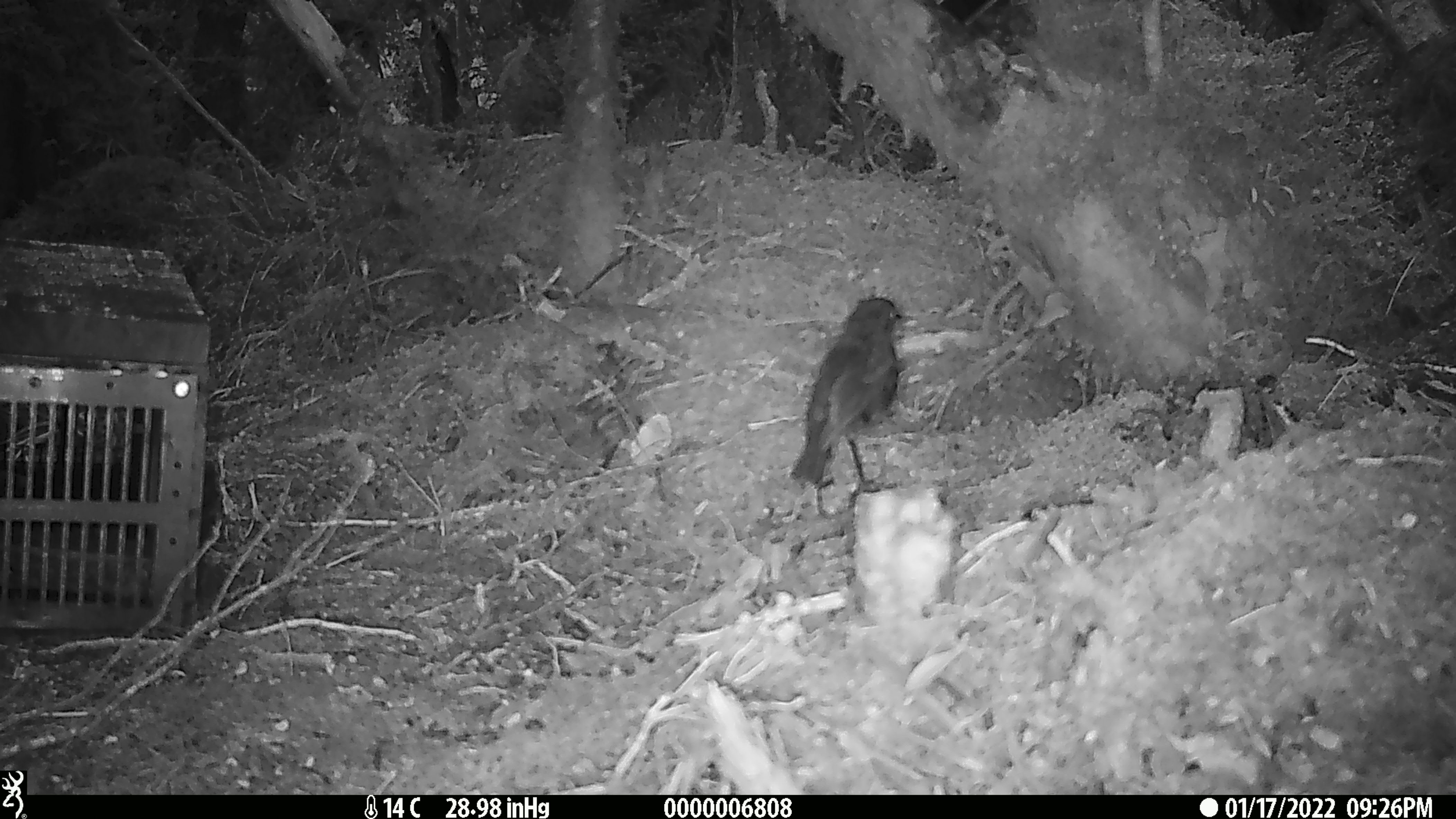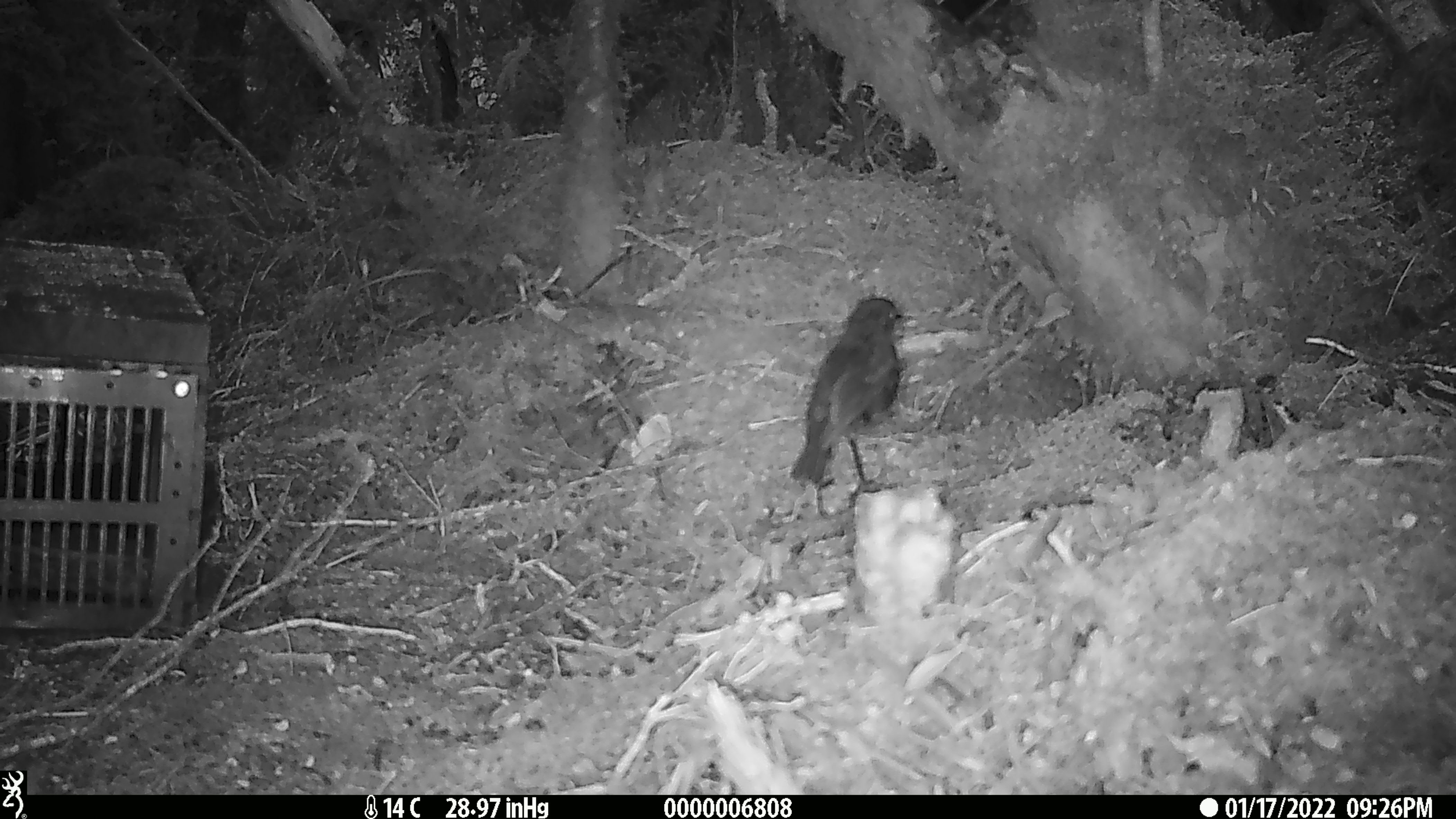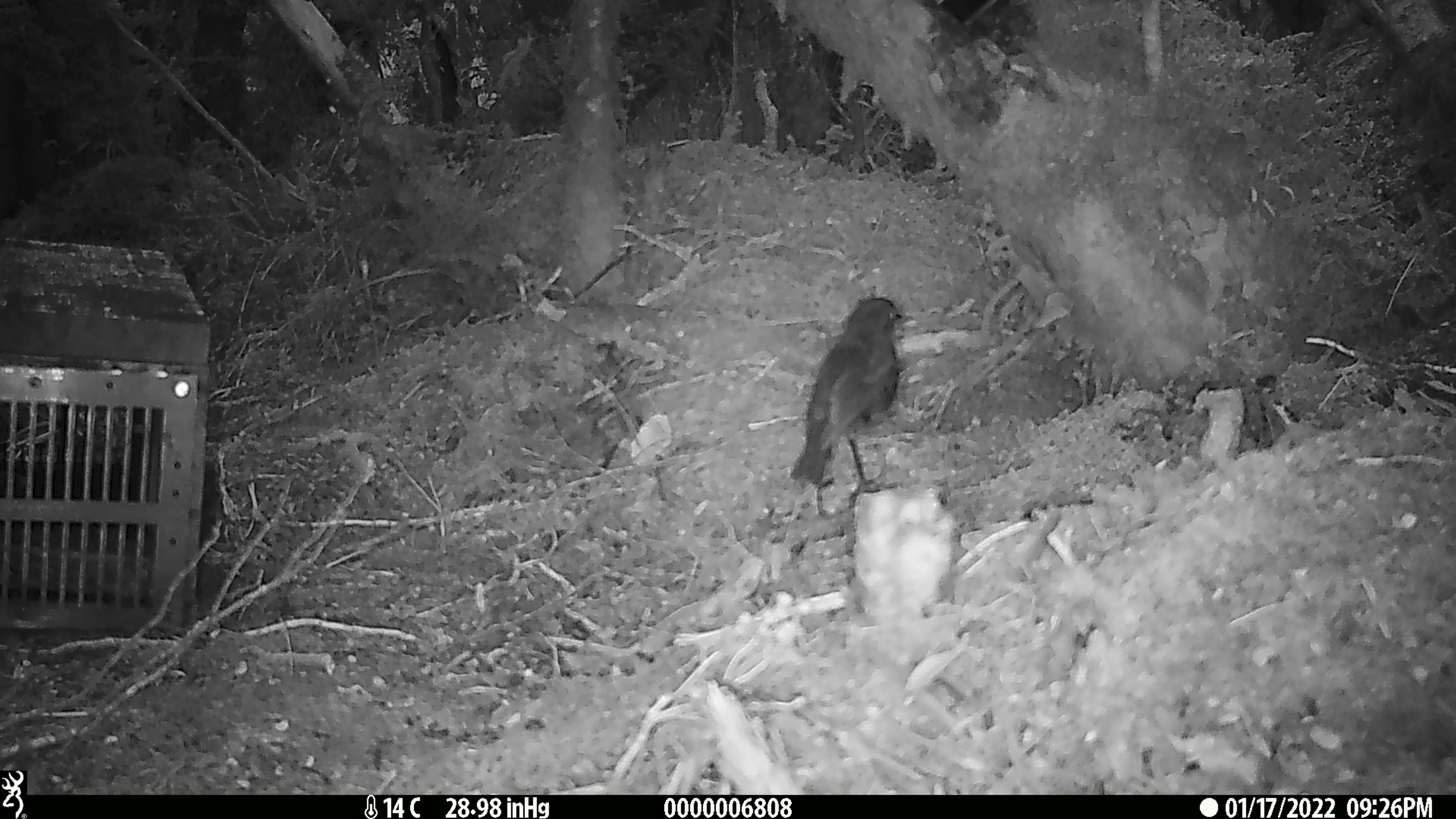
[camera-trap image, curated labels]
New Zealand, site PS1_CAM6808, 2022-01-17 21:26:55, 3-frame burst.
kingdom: Animalia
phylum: Chordata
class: Aves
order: Passeriformes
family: Petroicidae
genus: Petroica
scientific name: Petroica australis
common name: new zealand robin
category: robin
Robin (new zealand robin) (Petroica australis).